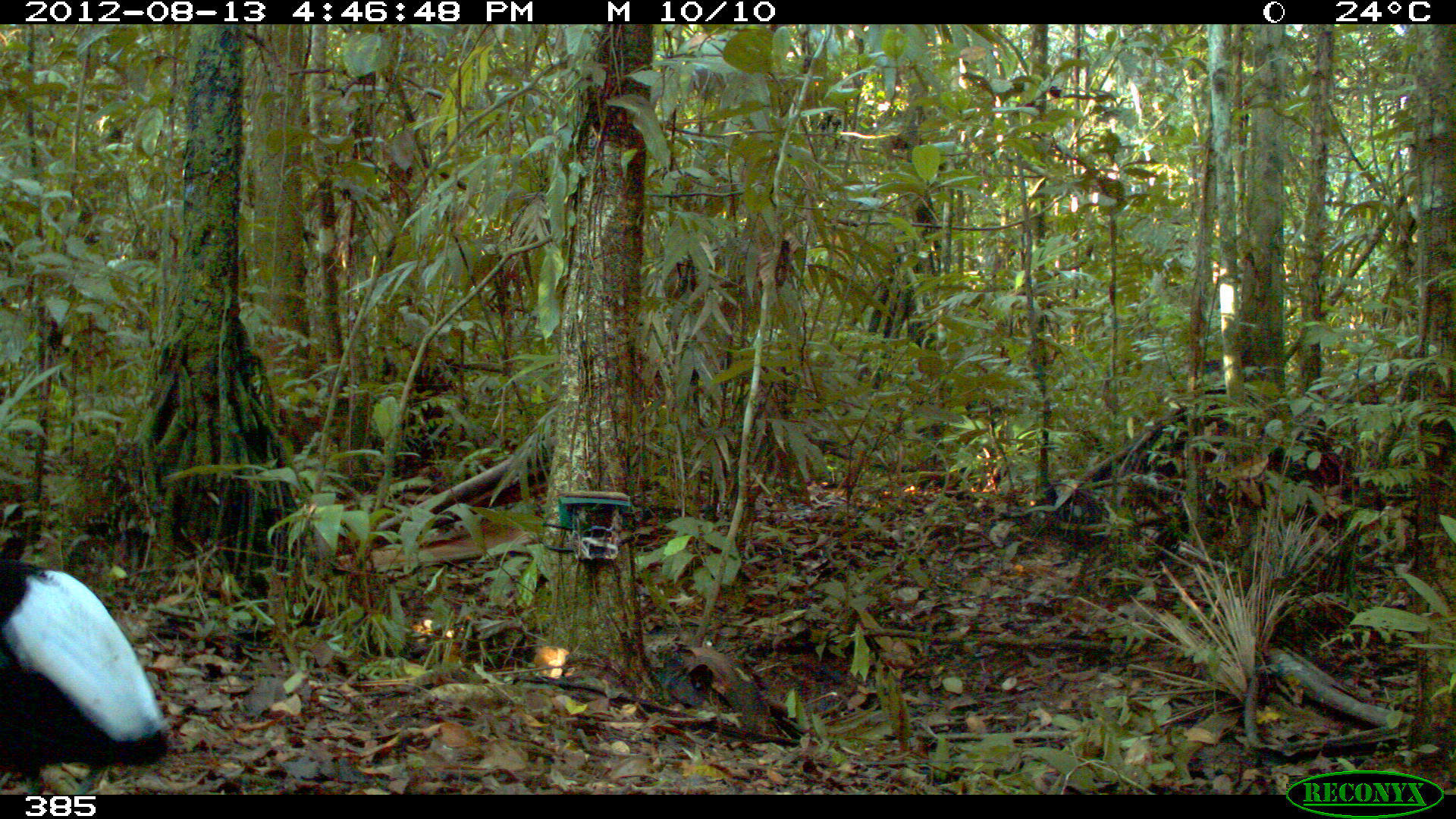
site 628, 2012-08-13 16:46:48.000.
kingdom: Animalia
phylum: Chordata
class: Aves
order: Gruiformes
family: Psophiidae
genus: Psophia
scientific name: Psophia leucoptera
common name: pale-winged trumpeter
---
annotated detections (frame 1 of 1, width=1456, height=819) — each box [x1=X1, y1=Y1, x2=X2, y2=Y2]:
psophia leucoptera: [x1=1, y1=554, x2=174, y2=793]